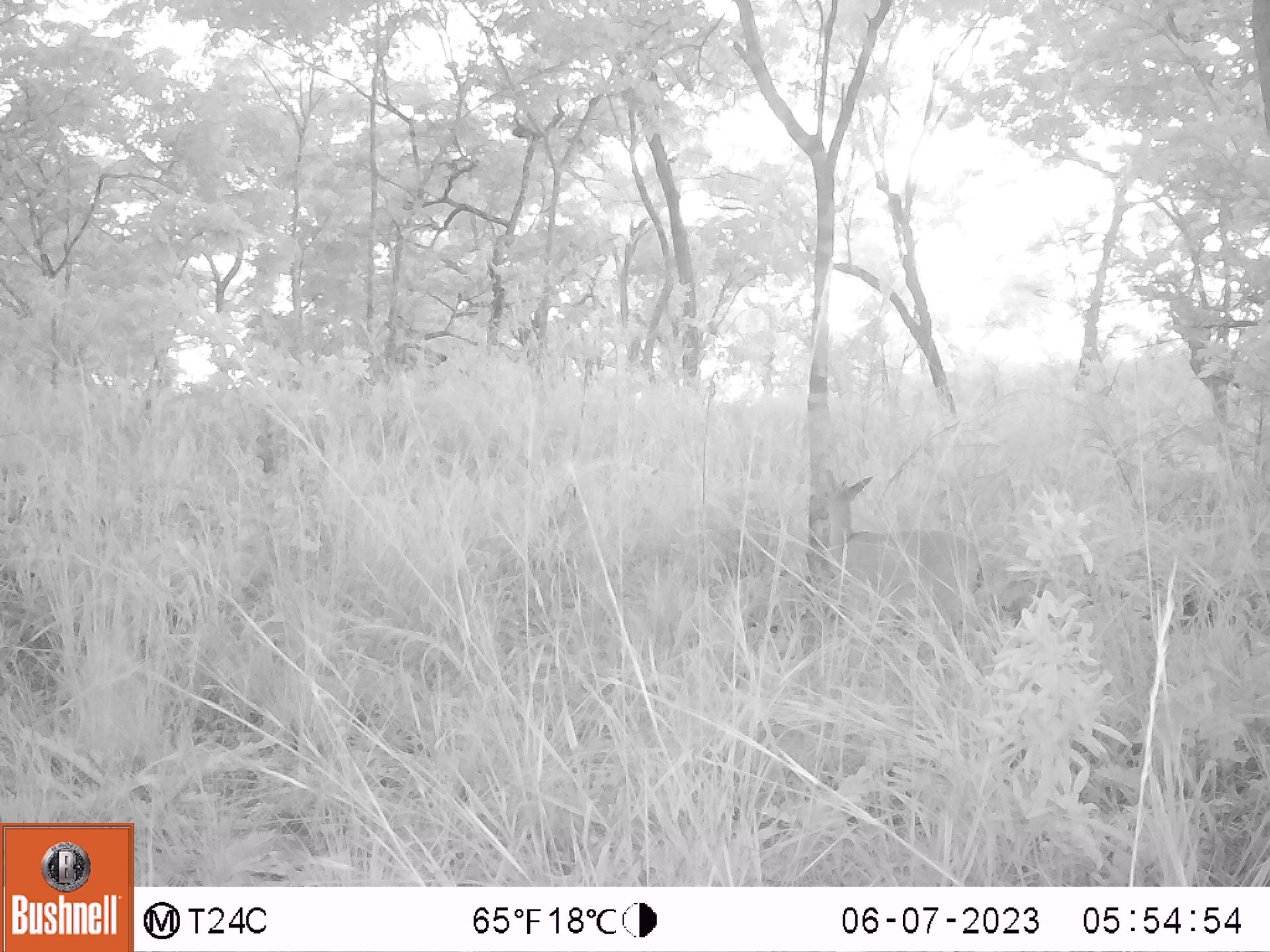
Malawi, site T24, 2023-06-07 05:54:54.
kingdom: Animalia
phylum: Chordata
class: Mammalia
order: Artiodactyla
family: Bovidae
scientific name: Antilopinae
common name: small antelope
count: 1